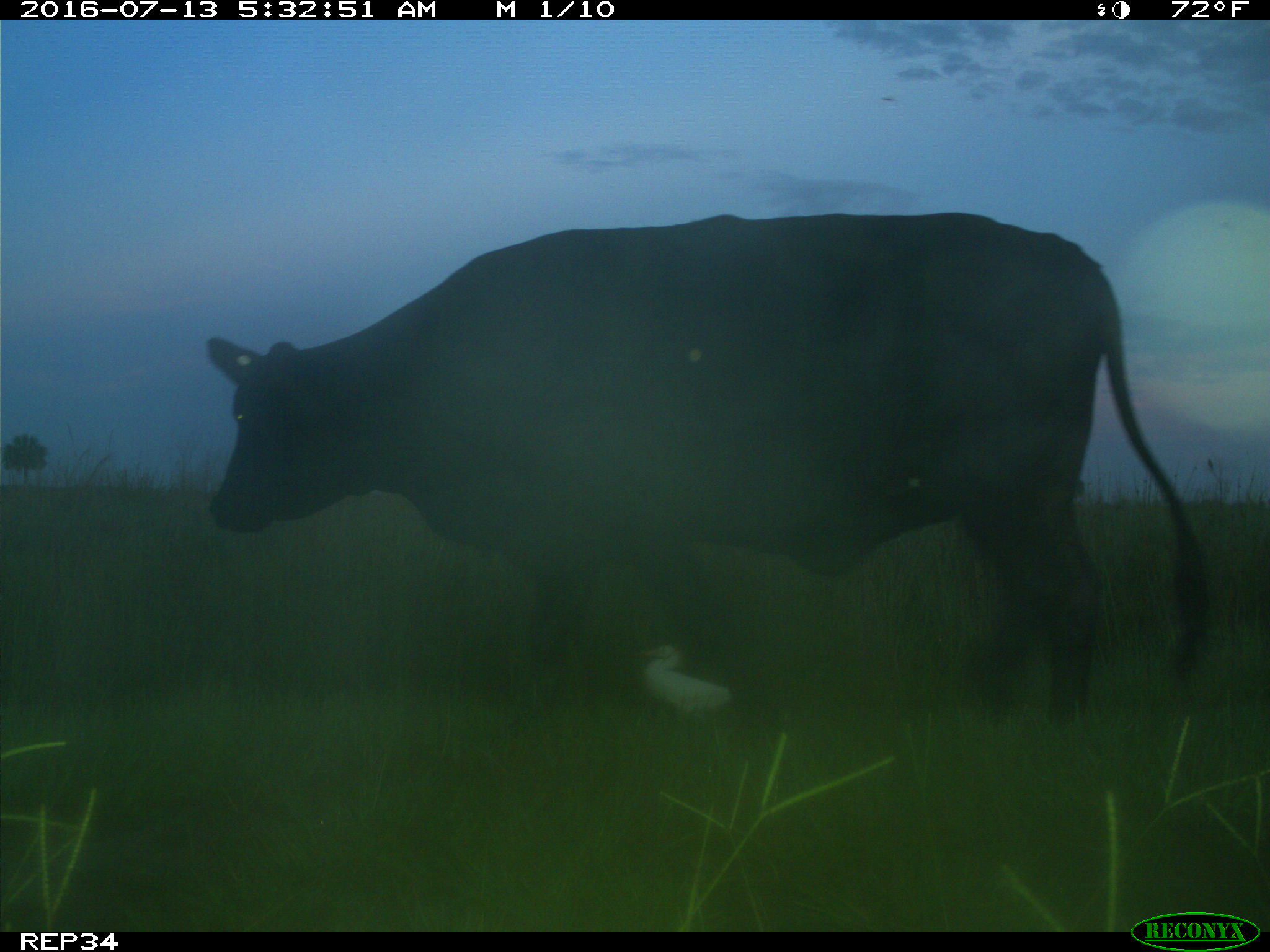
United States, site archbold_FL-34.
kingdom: Animalia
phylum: Chordata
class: Mammalia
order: Artiodactyla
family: Bovidae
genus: Bos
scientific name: Bos taurus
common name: domestic cow